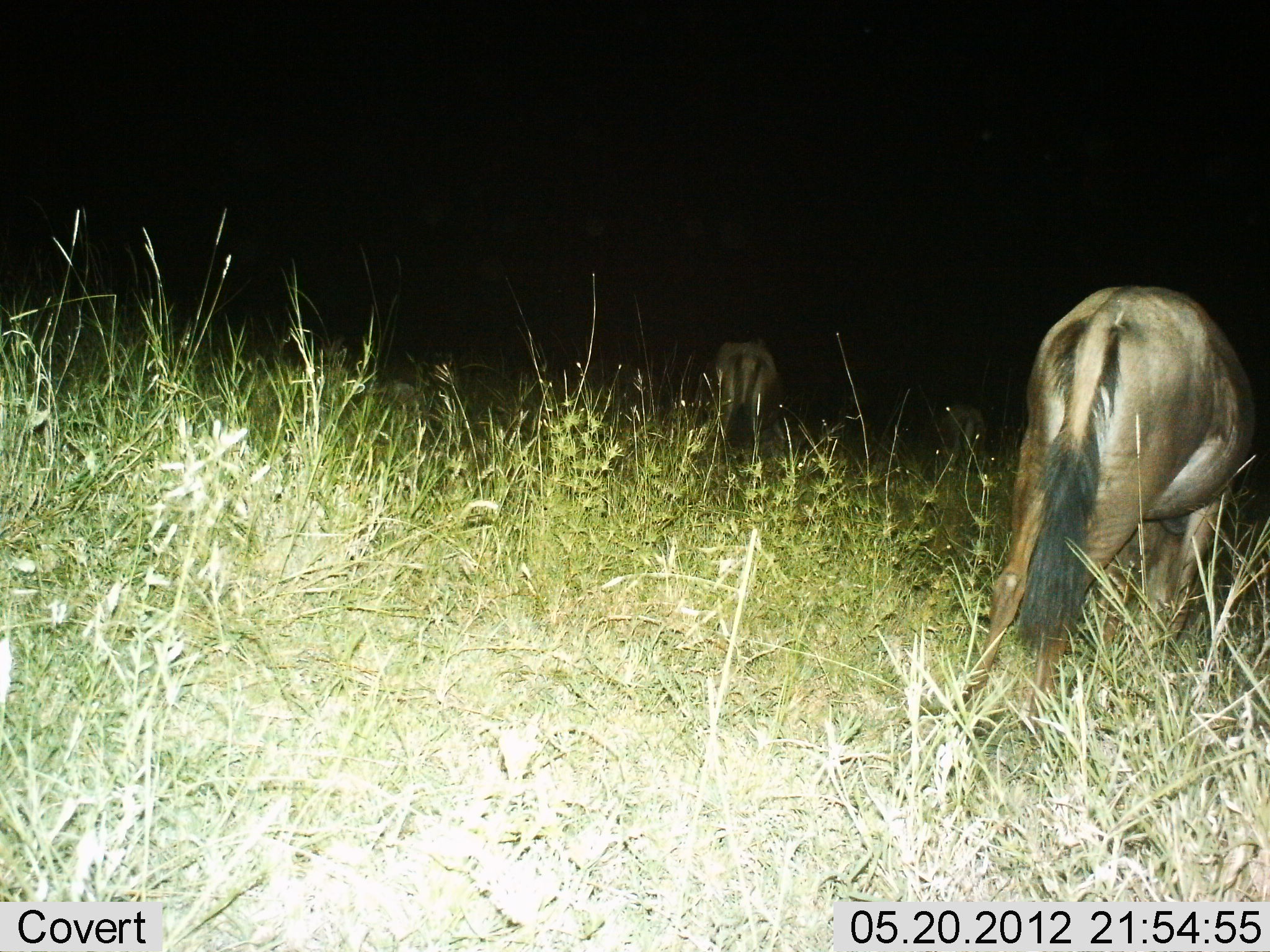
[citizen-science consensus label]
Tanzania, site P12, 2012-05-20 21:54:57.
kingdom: Animalia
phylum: Chordata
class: Mammalia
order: Artiodactyla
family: Bovidae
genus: Connochaetes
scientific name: Connochaetes taurinus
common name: blue wildebeest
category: wildebeest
Wildebeest (blue wildebeest) (Connochaetes taurinus), count 3. Behavior (volunteer vote fractions): standing 20%, resting 10%, moving 0%, interacting 0%. Young present (vote fraction): 0%. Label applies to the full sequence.